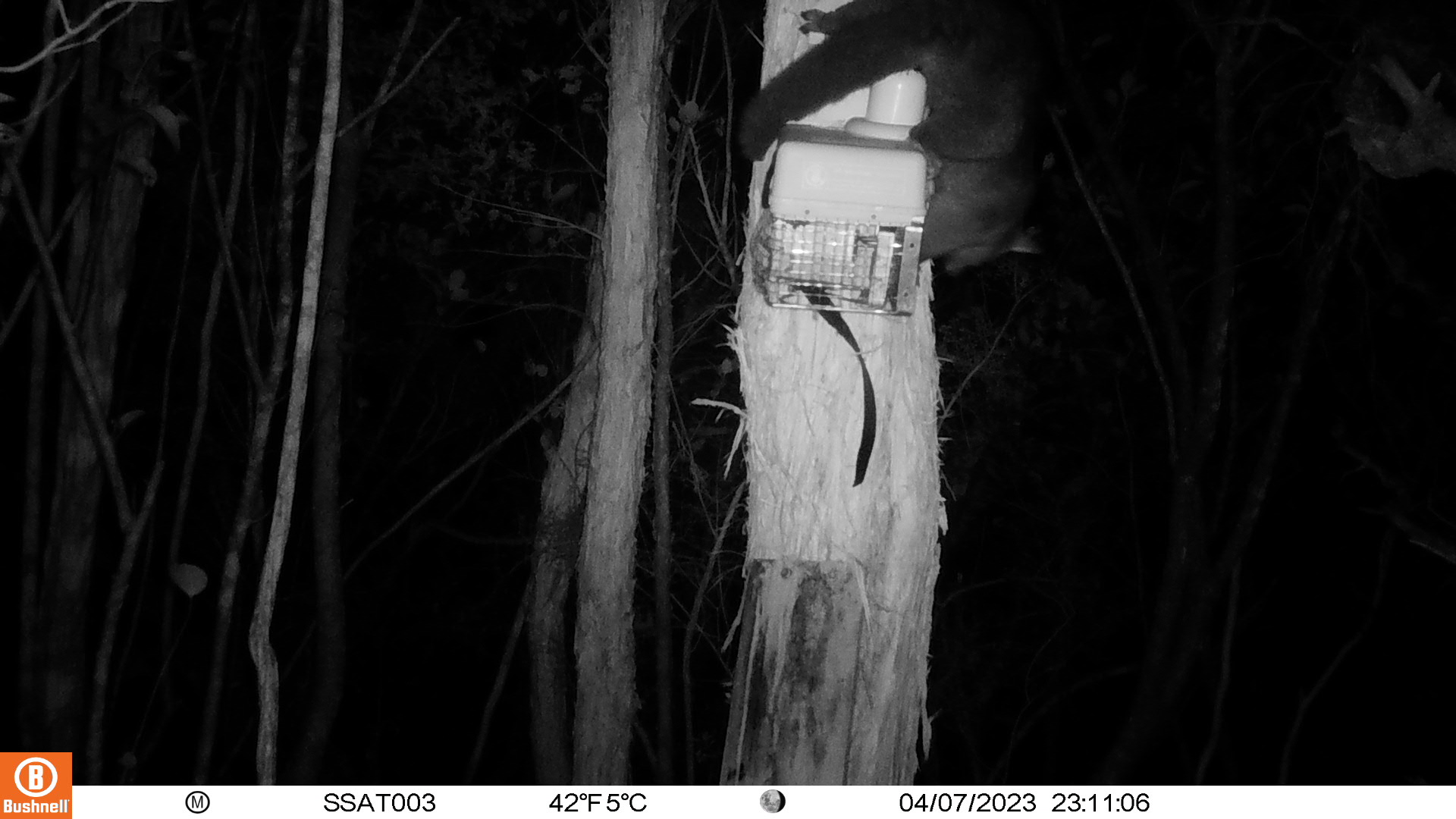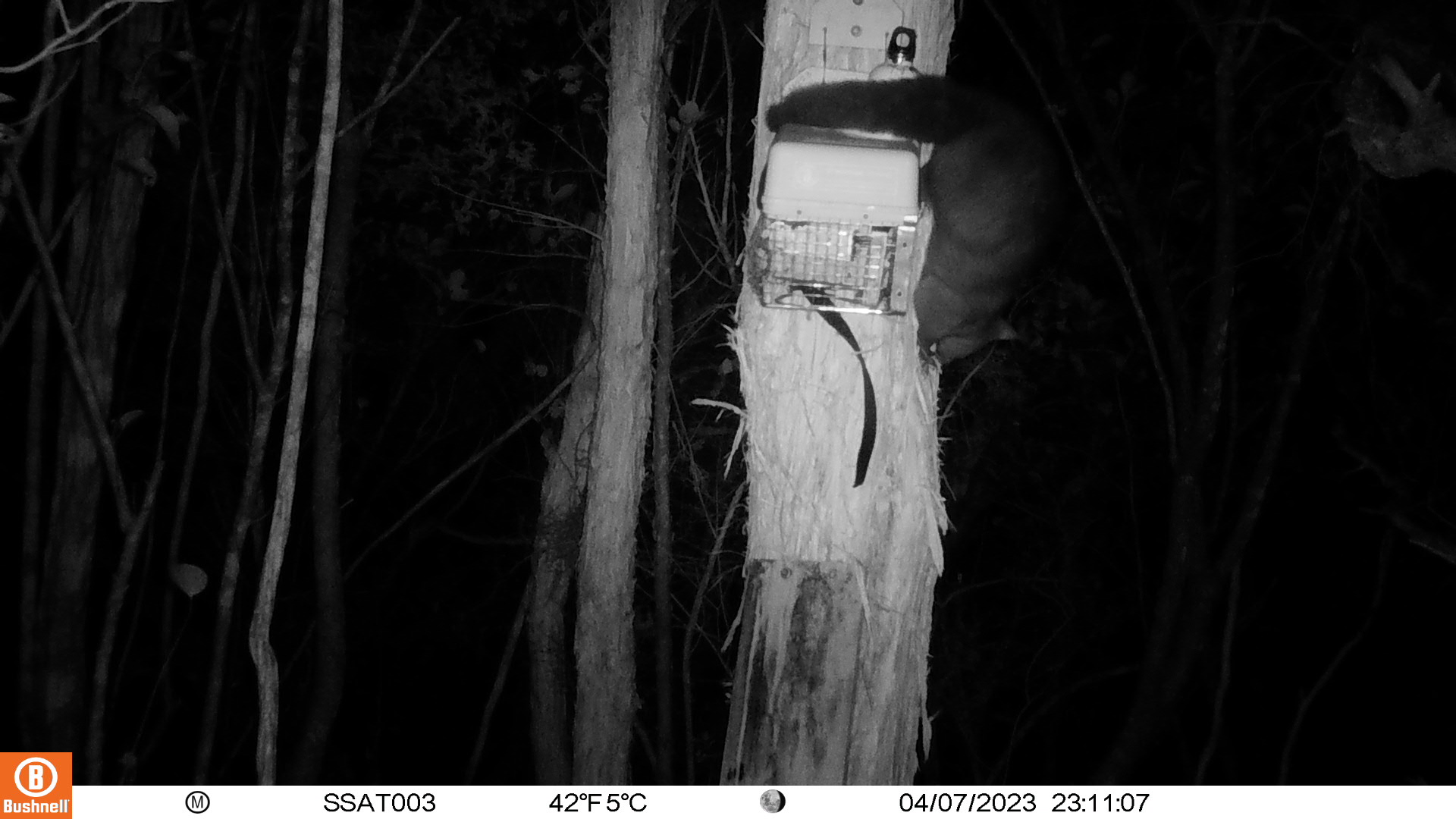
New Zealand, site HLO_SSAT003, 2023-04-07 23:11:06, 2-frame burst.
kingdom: Animalia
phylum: Chordata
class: Mammalia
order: Diprotodontia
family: Phalangeridae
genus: Trichosurus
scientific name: Trichosurus vulpecula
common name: common brushtail possum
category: possum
Possum (common brushtail possum) (Trichosurus vulpecula).